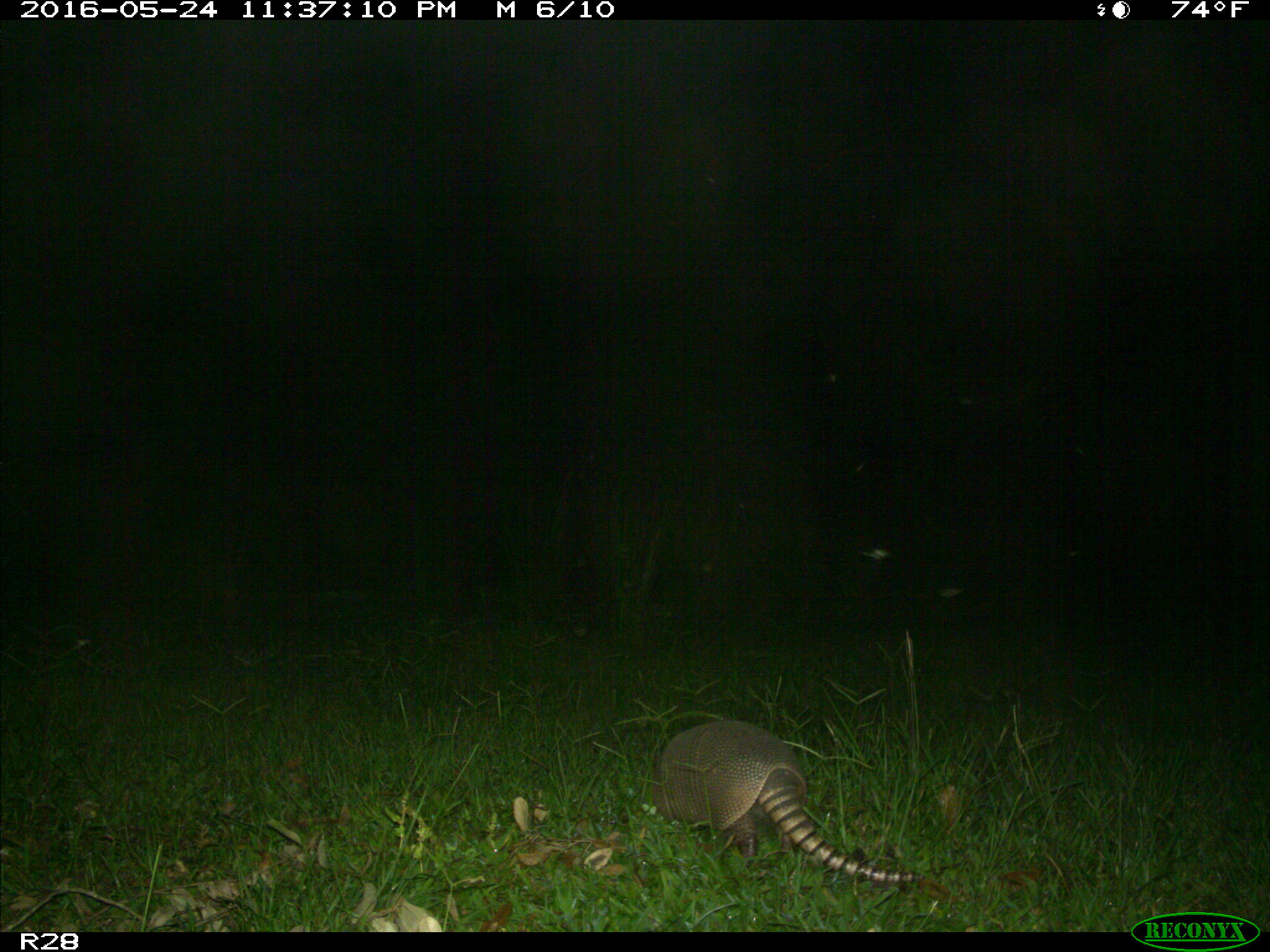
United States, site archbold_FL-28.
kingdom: Animalia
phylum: Chordata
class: Mammalia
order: Cingulata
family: Dasypodidae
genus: Dasypus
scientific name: Dasypus novemcinctus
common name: nine-banded armadillo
Dasypus novemcinctus (nine-banded armadillo).